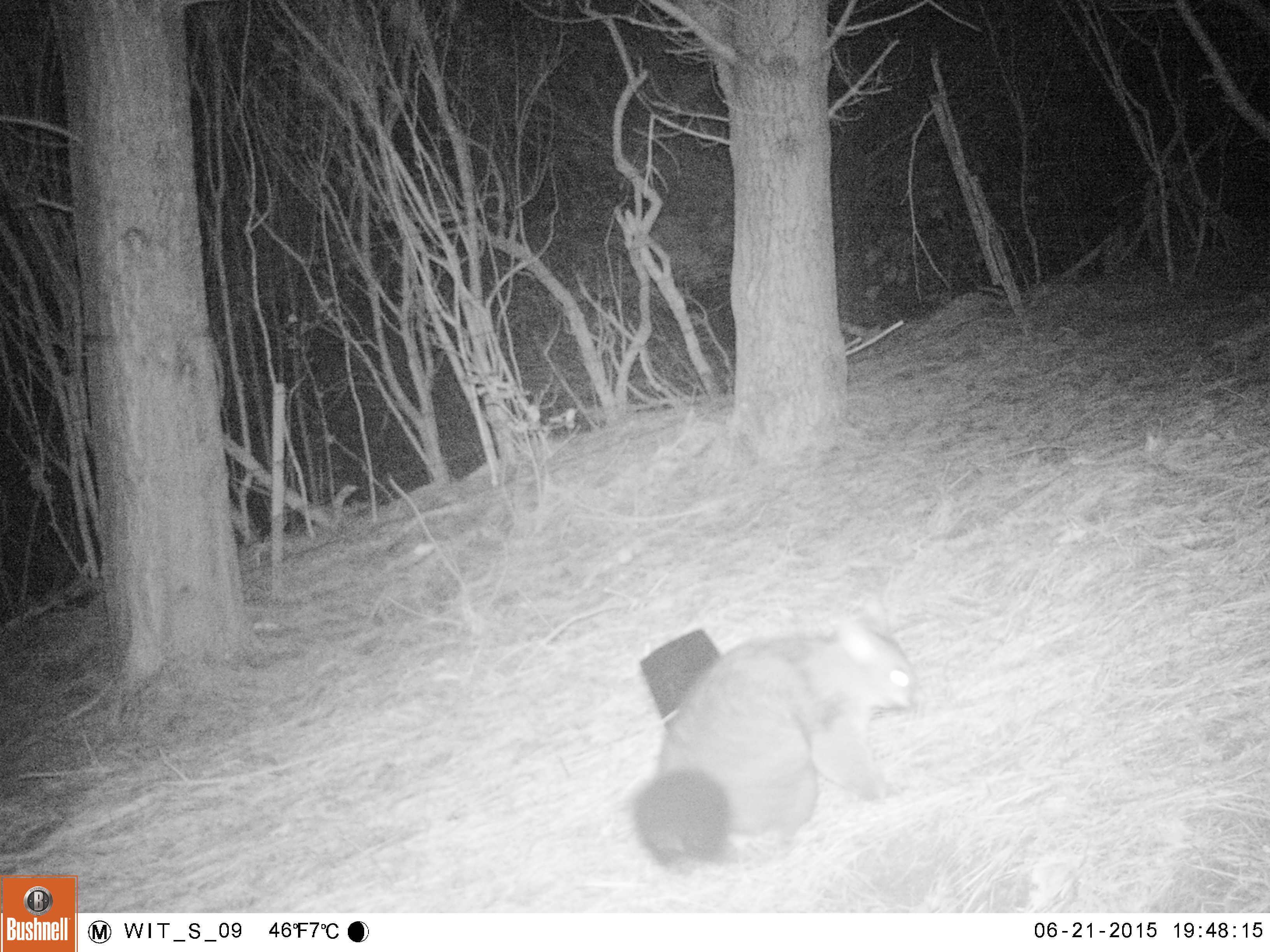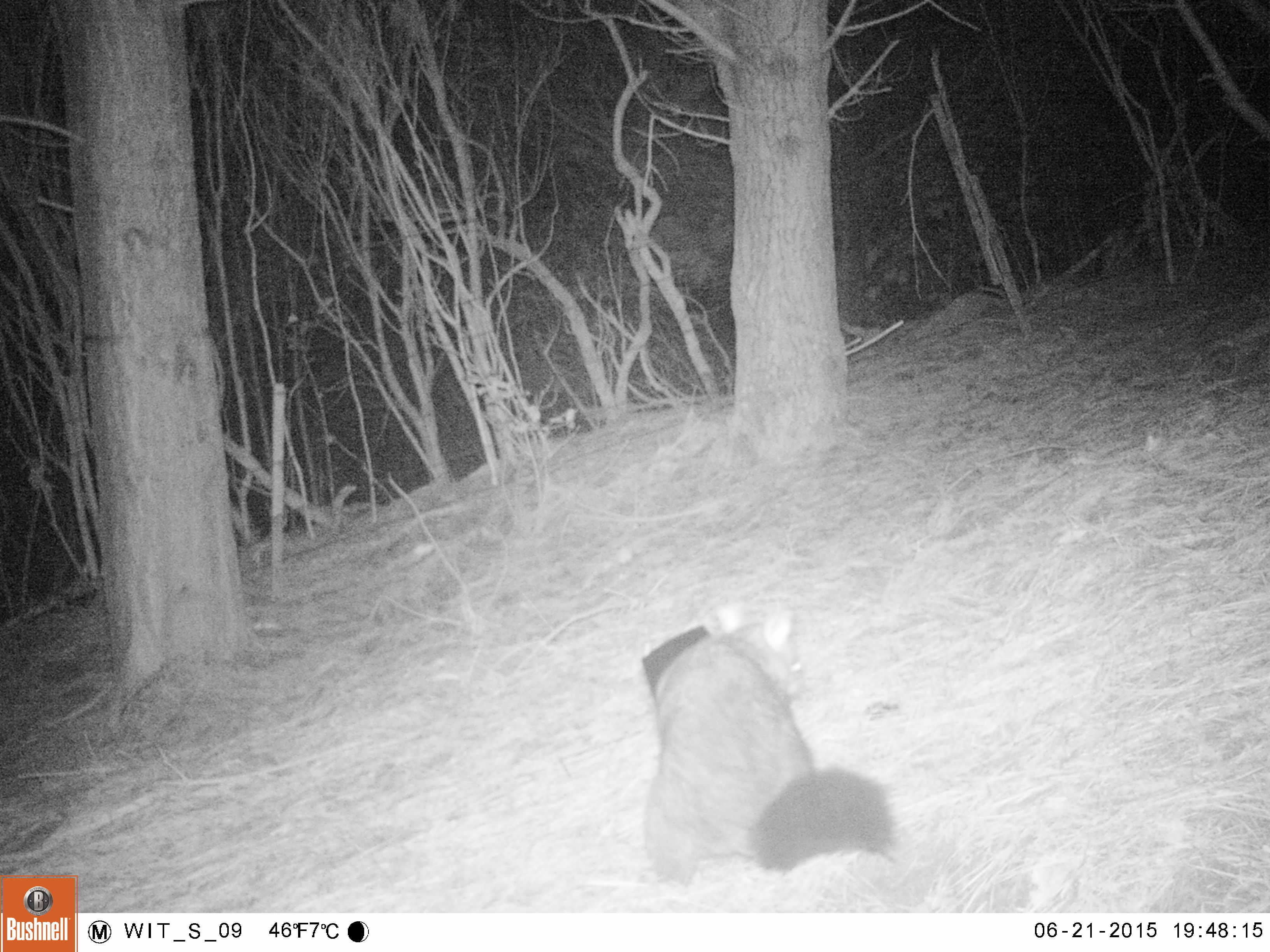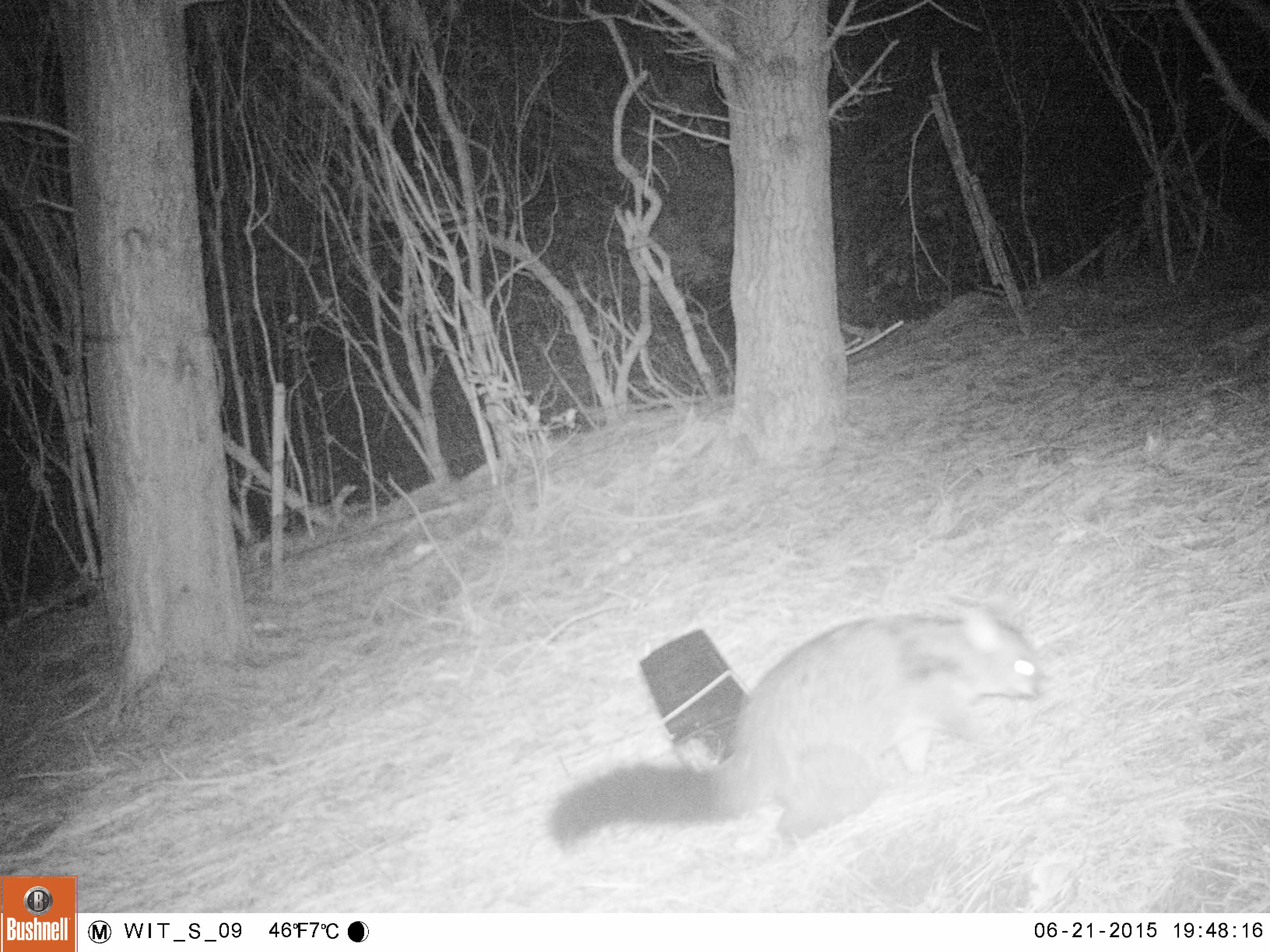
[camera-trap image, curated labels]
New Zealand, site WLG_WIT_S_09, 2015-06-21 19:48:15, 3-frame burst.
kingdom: Animalia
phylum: Chordata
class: Mammalia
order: Diprotodontia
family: Phalangeridae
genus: Trichosurus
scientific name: Trichosurus vulpecula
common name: common brushtail possum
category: possum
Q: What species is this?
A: Possum (common brushtail possum) (Trichosurus vulpecula).